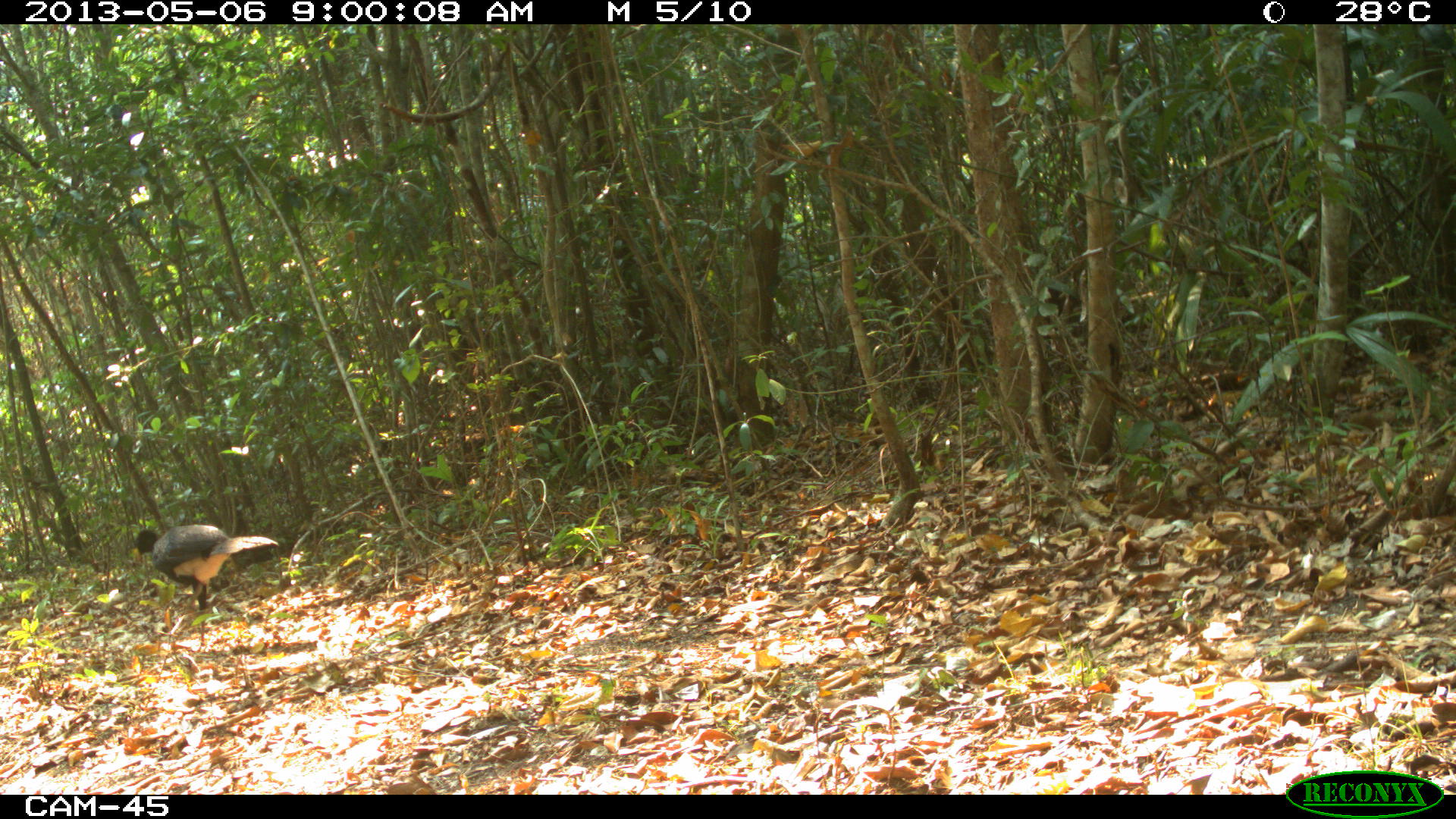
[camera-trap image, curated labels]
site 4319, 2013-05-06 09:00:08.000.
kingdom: Animalia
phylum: Chordata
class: Aves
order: Galliformes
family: Cracidae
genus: Crax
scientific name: Crax rubra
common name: great curassow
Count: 1.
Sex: male.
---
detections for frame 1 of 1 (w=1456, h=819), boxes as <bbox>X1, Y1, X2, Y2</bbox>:
crax rubra: <bbox>126, 519, 279, 652</bbox>